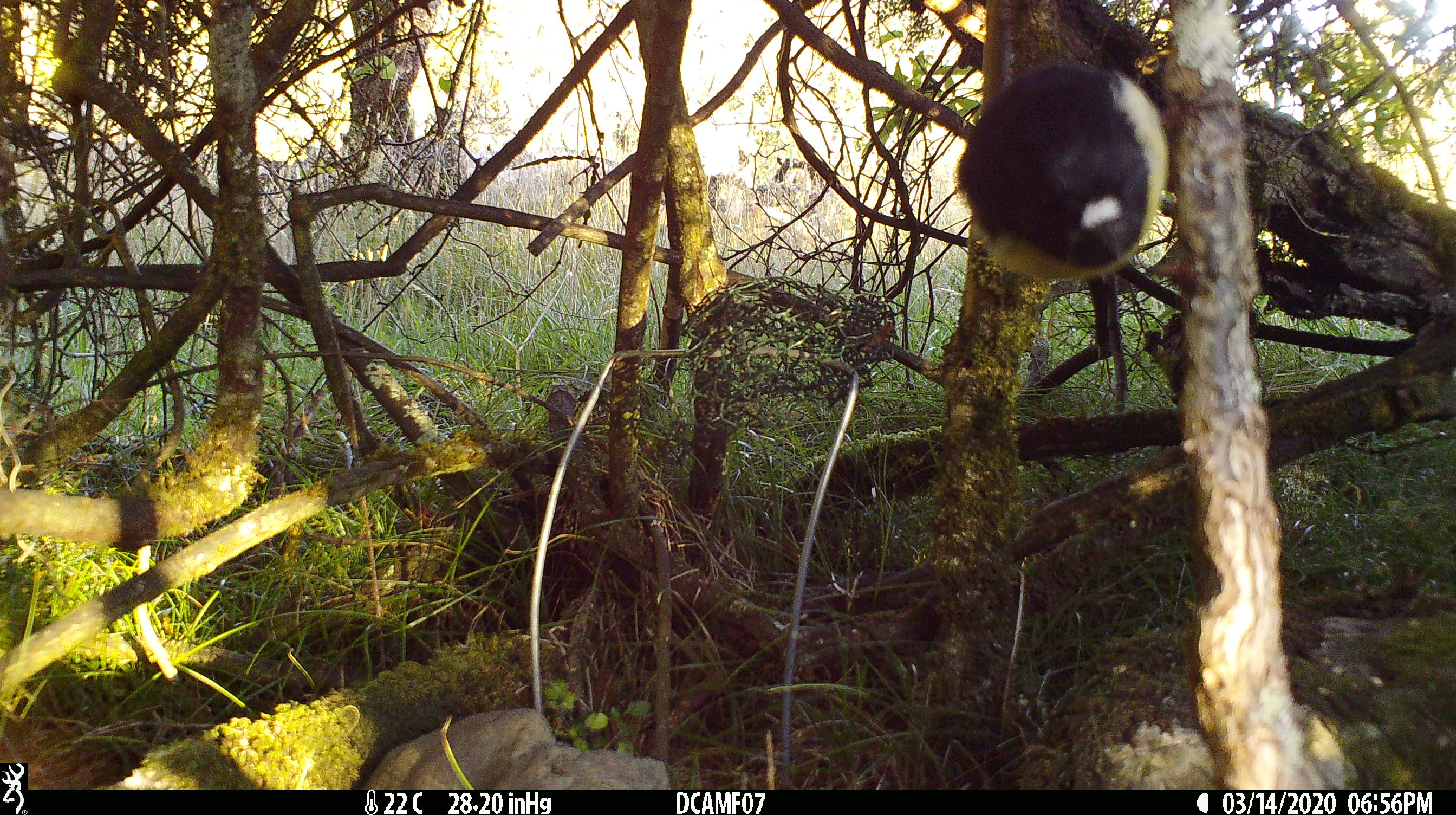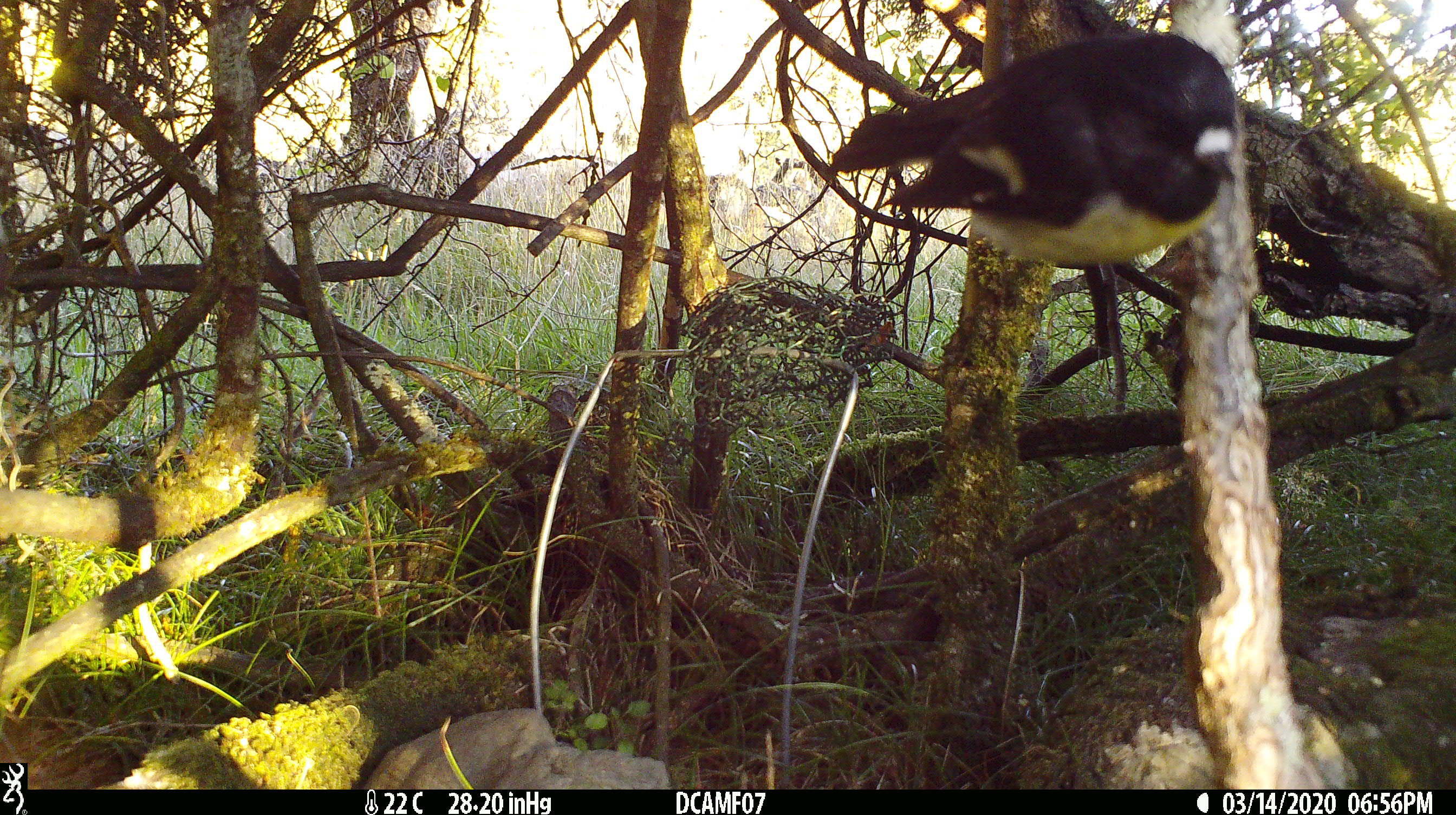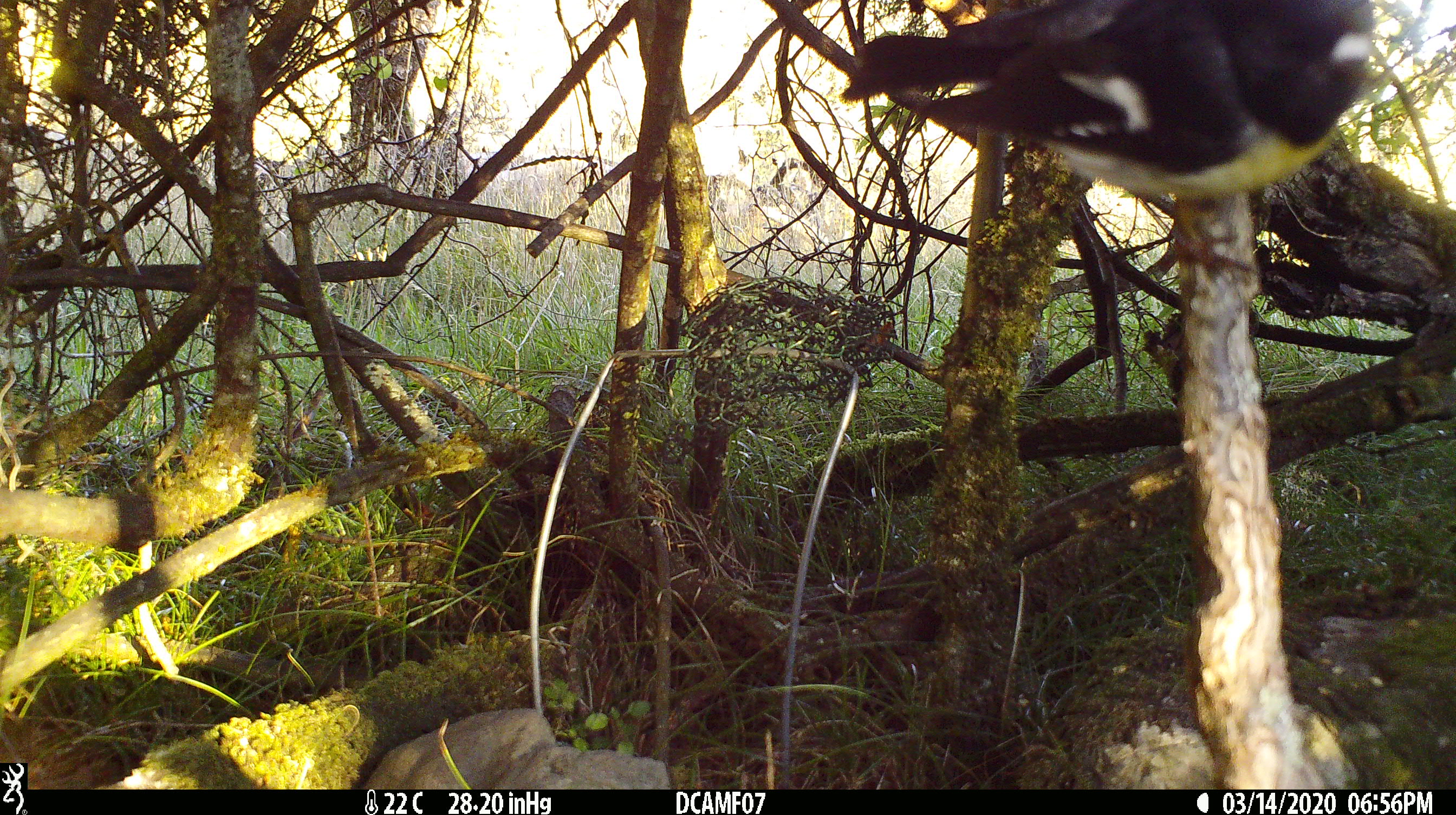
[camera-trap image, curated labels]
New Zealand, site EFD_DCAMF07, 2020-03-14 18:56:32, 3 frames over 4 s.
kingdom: Animalia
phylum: Chordata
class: Aves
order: Passeriformes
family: Petroicidae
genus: Petroica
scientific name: Petroica macrocephala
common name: tomtit